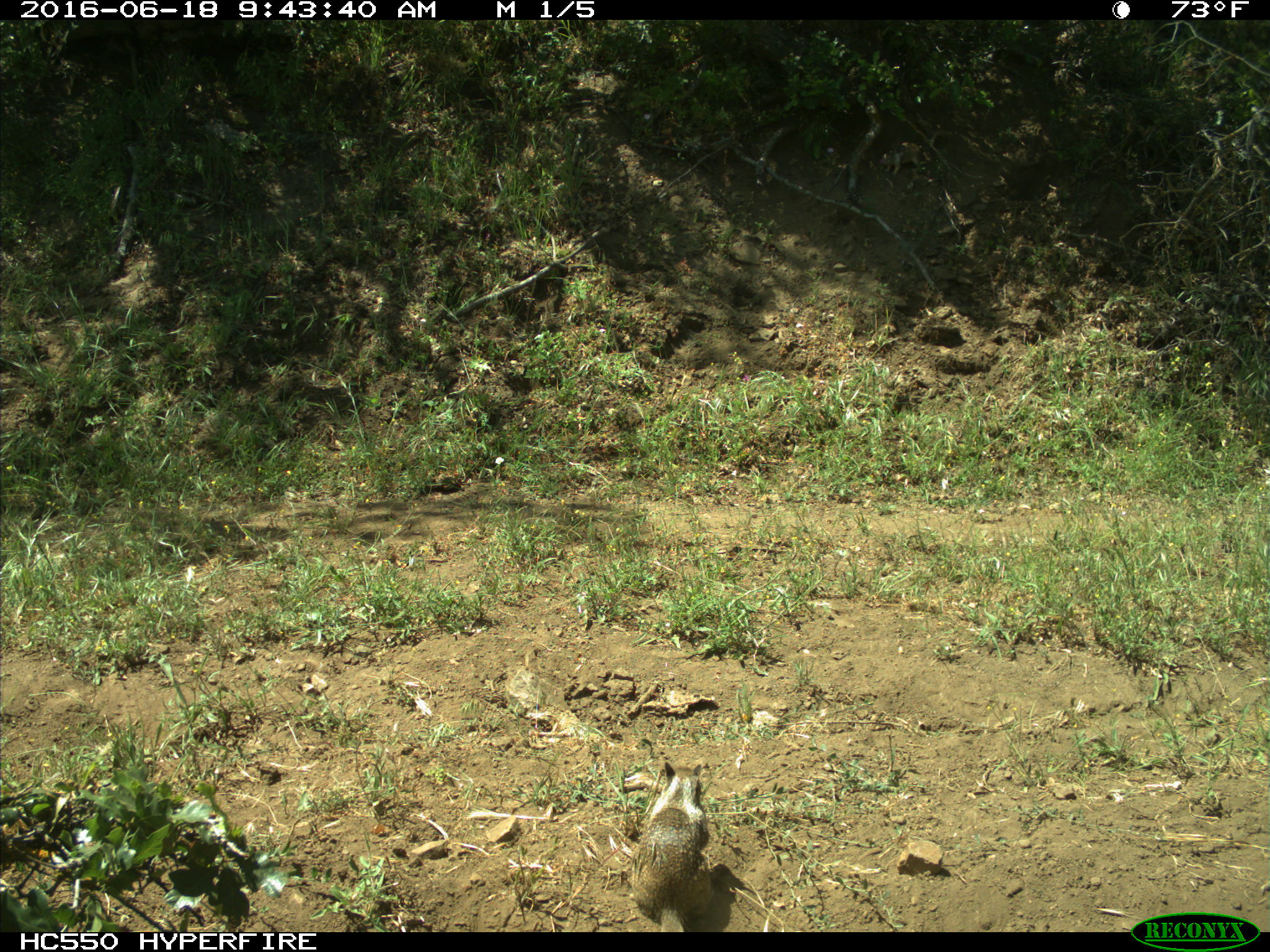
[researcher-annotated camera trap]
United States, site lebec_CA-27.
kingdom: Animalia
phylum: Chordata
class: Mammalia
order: Rodentia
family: Sciuridae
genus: Otospermophilus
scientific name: Otospermophilus beecheyi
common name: california ground squirrel